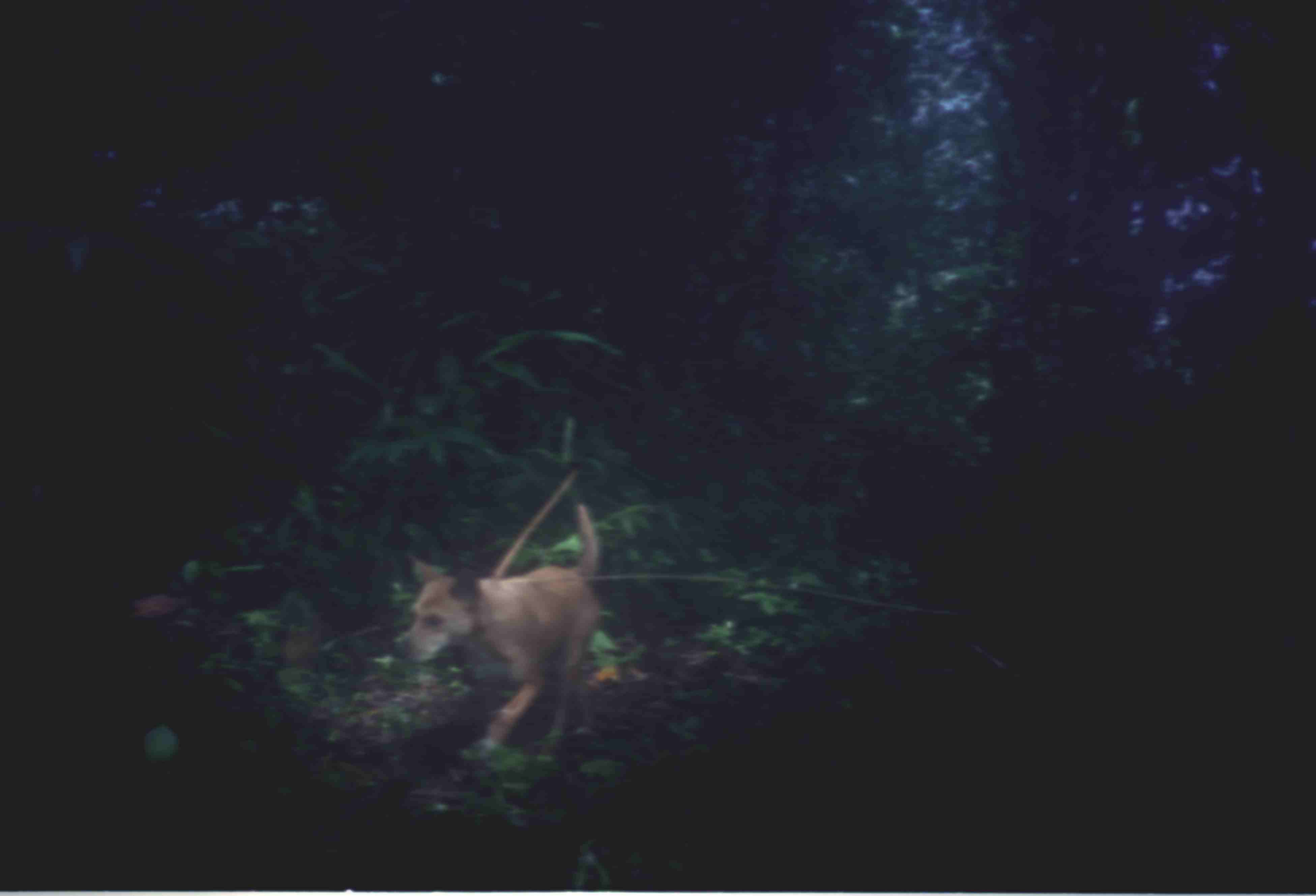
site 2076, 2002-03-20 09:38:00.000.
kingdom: Animalia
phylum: Chordata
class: Mammalia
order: Carnivora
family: Canidae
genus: Canis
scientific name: Canis familiaris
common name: domestic dog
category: canis lupus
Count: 1.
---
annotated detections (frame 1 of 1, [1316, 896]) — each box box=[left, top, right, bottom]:
canis lupus: box=[387, 501, 604, 756]